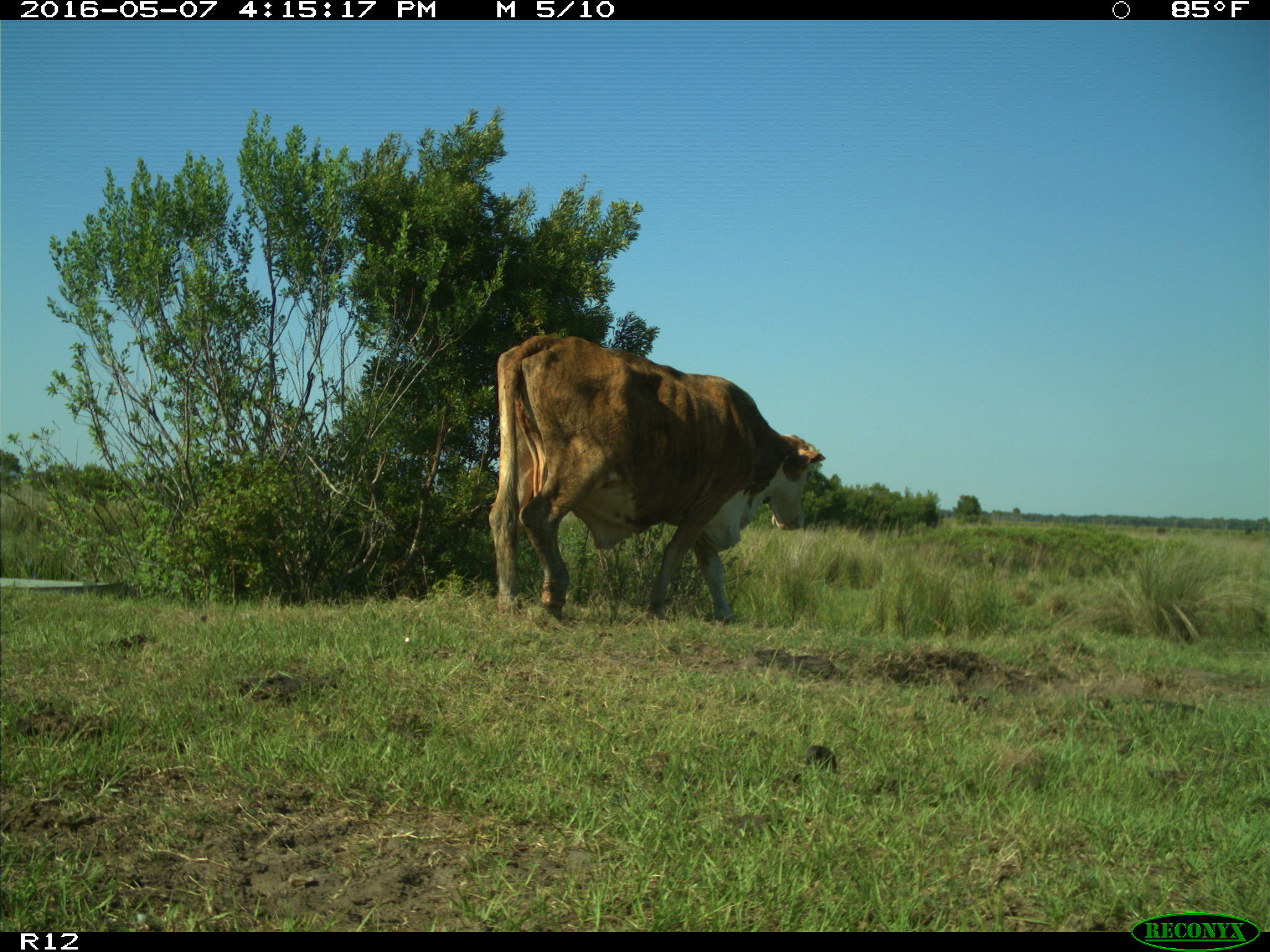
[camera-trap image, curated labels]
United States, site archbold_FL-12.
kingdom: Animalia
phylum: Chordata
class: Mammalia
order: Artiodactyla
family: Bovidae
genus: Bos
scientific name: Bos taurus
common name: domestic cow